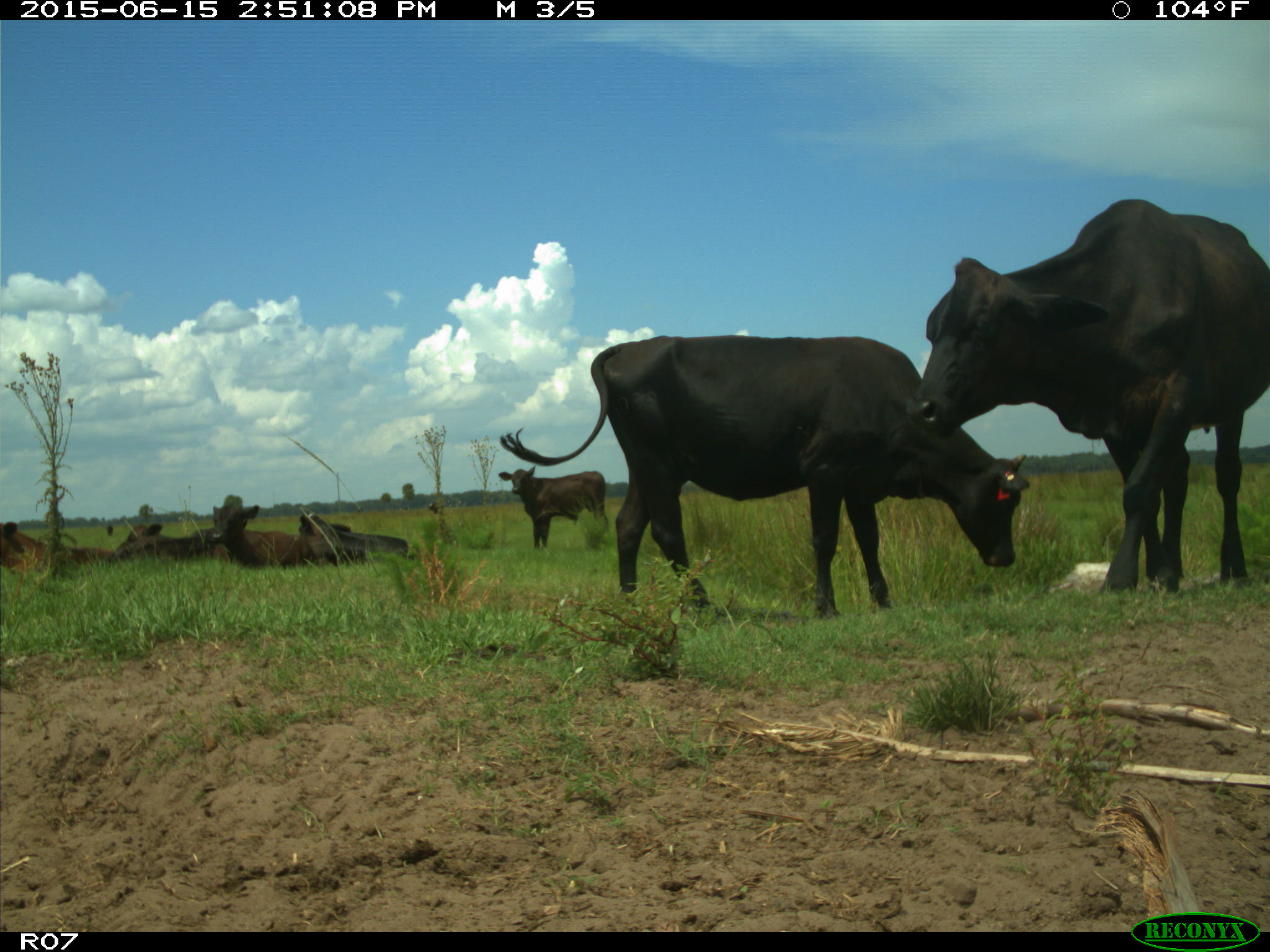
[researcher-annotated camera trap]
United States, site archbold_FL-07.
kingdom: Animalia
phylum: Chordata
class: Mammalia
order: Artiodactyla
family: Bovidae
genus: Bos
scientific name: Bos taurus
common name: domestic cow